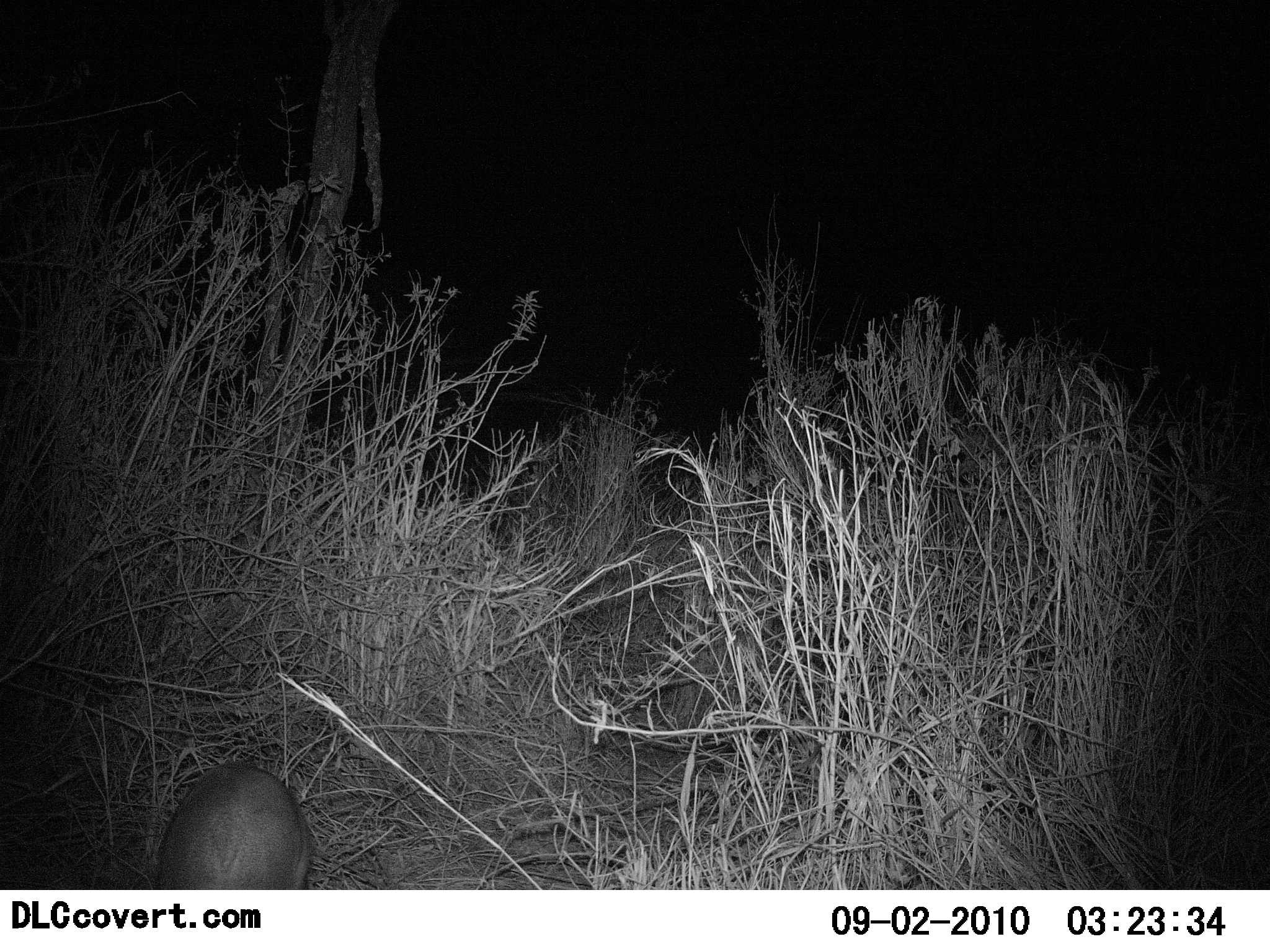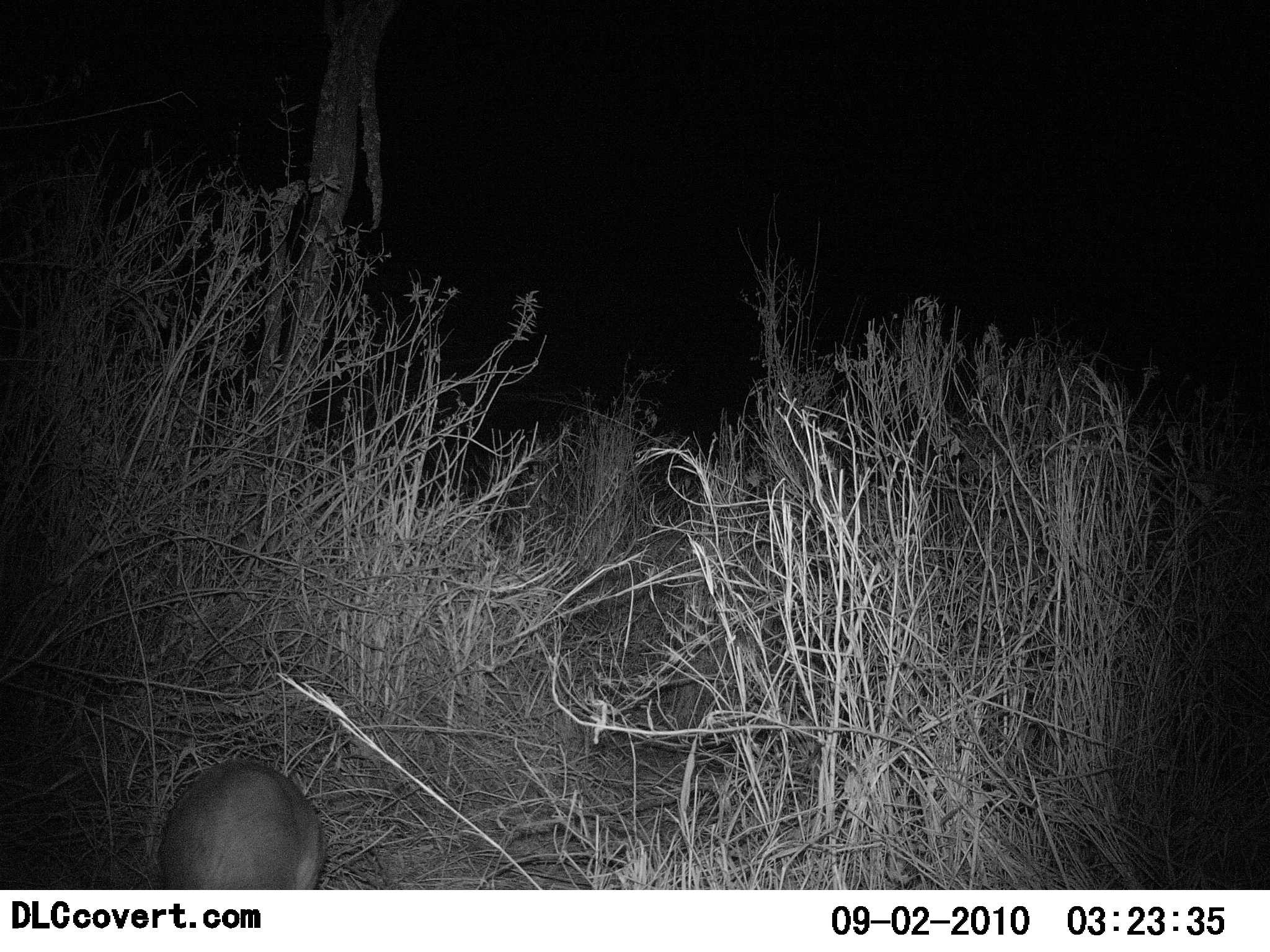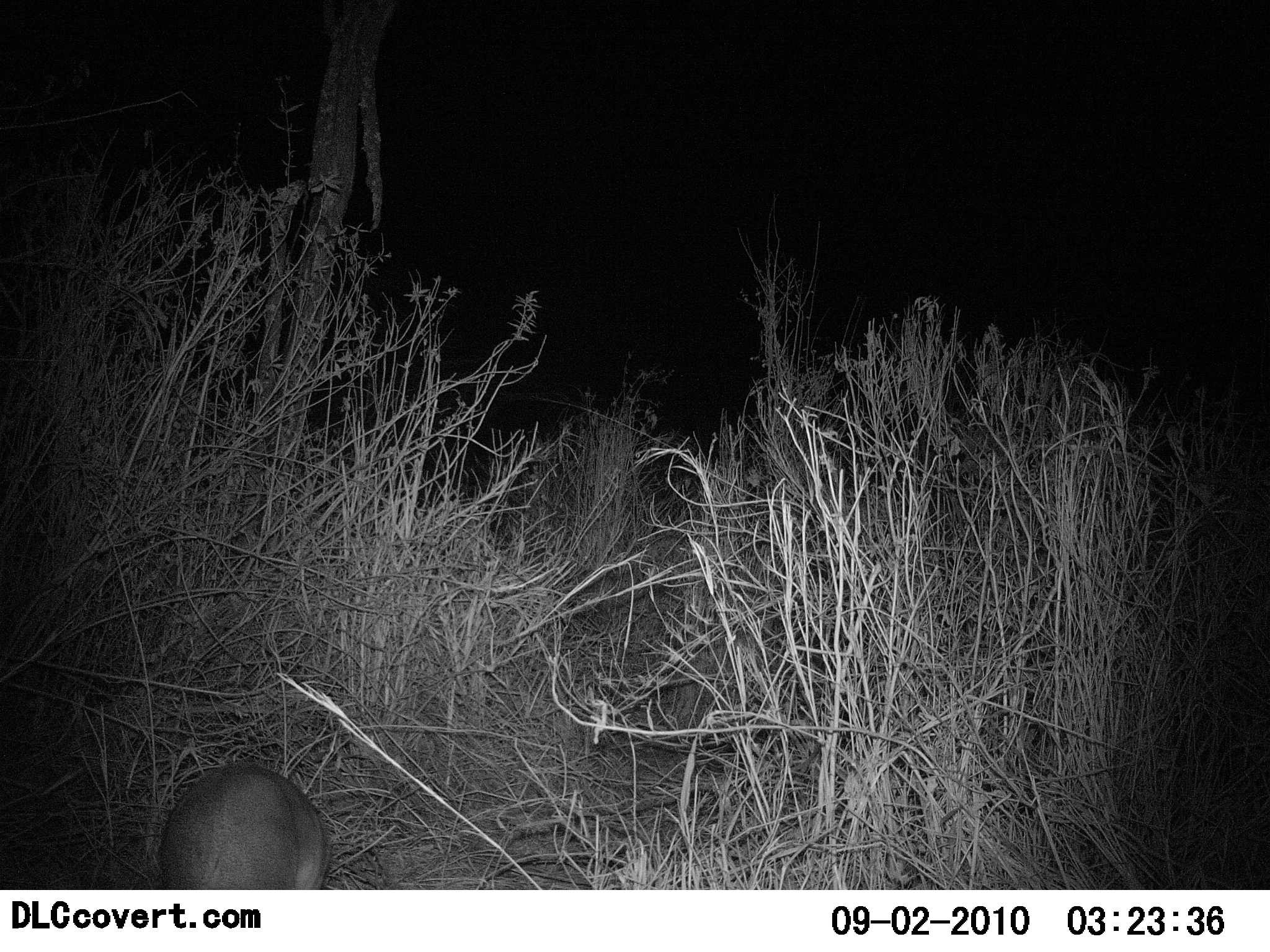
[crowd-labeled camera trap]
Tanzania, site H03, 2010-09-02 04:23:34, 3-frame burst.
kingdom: Animalia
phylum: Chordata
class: Mammalia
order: Tubulidentata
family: Orycteropodidae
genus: Orycteropus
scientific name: Orycteropus afer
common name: aardvark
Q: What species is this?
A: Aardvark (Orycteropus afer).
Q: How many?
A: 1.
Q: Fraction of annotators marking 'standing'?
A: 43%.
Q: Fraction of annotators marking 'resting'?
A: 0%.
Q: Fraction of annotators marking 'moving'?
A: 14%.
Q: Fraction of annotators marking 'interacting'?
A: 0%.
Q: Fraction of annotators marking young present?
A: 0%.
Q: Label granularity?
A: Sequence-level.